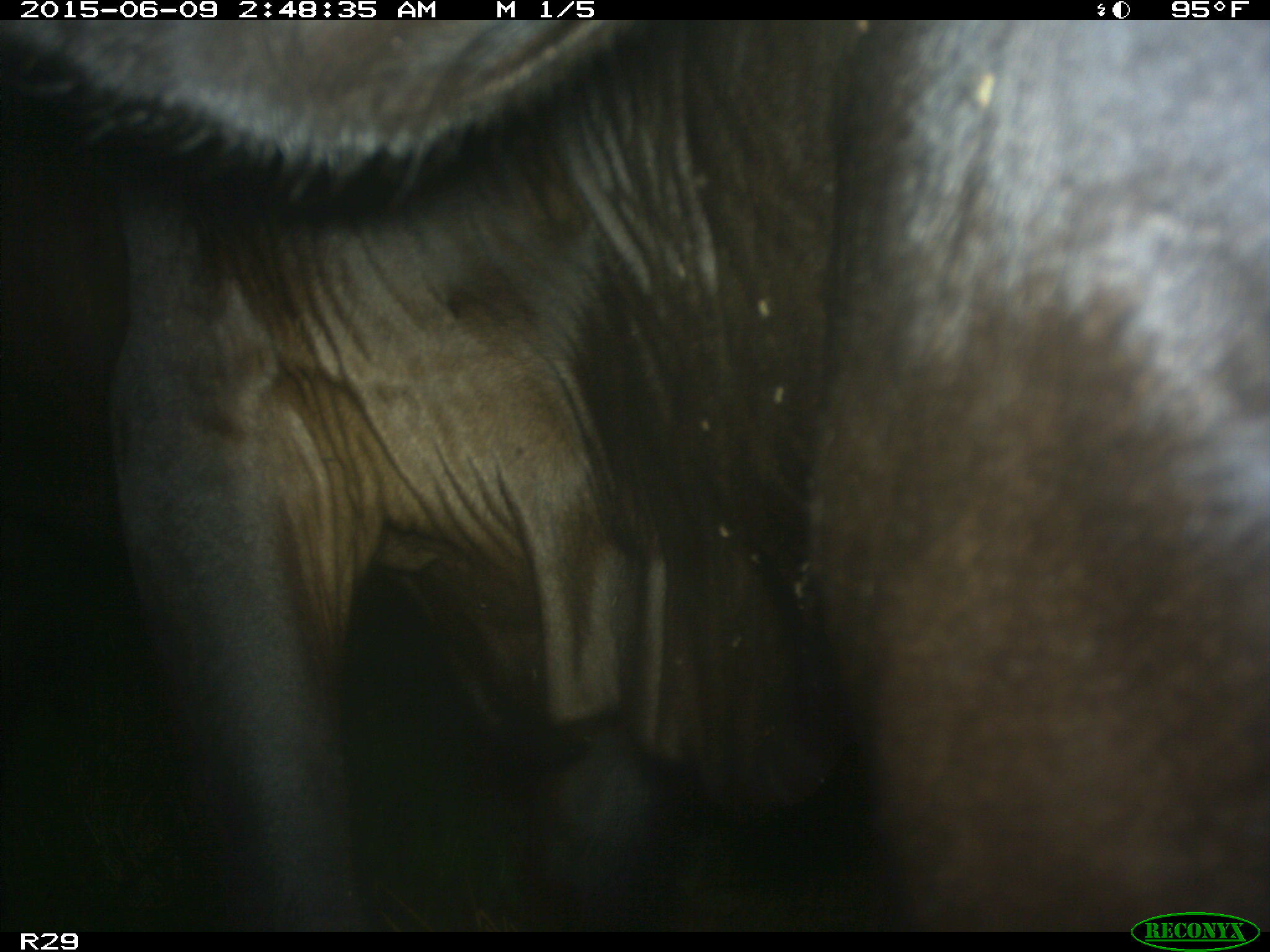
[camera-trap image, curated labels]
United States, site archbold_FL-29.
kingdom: Animalia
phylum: Chordata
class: Mammalia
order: Artiodactyla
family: Bovidae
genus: Bos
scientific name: Bos taurus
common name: domestic cow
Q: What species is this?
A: Bos taurus (domestic cow).